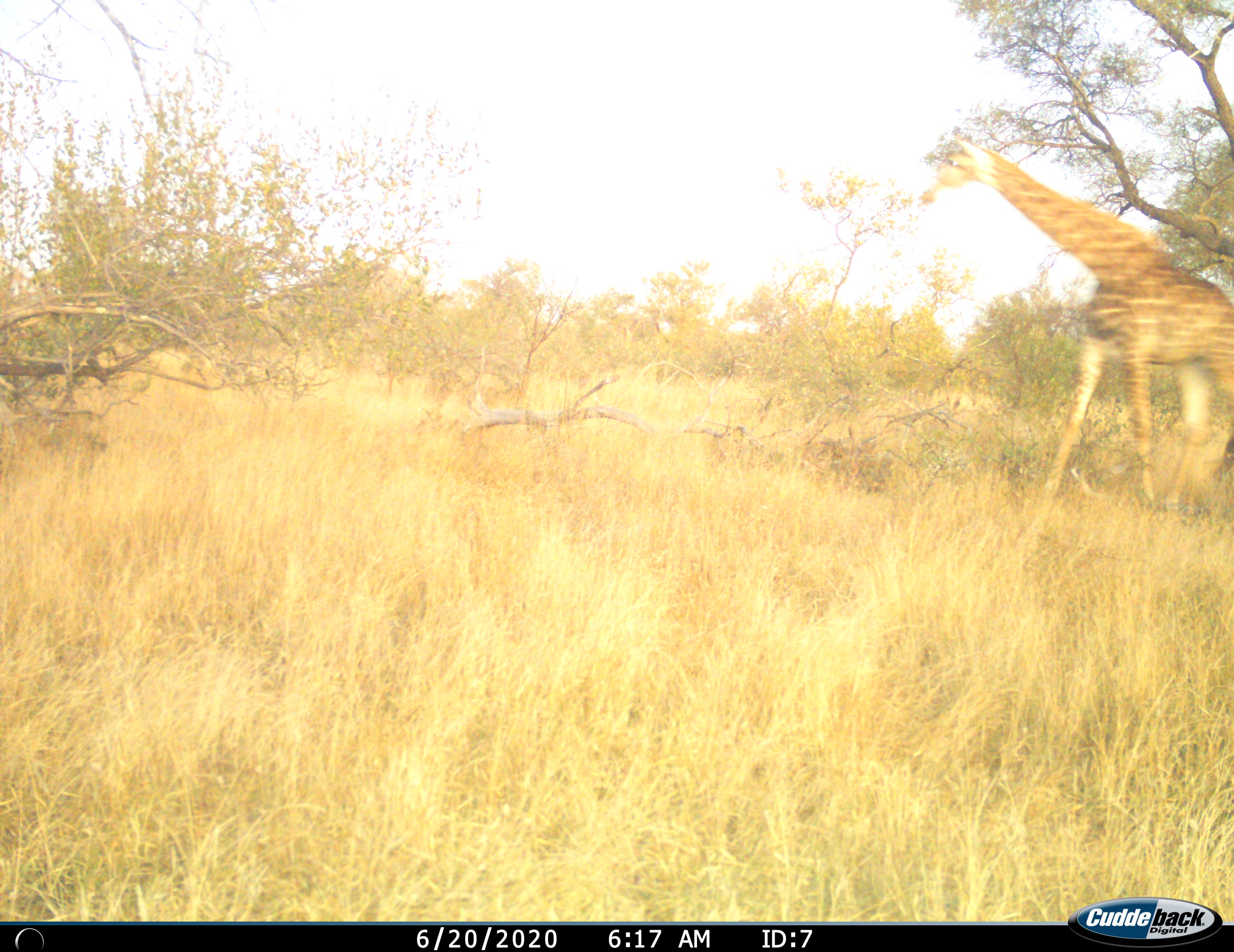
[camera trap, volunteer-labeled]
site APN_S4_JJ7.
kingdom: Animalia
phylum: Chordata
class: Mammalia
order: Artiodactyla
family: Giraffidae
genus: Giraffa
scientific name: Giraffa camelopardalis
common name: giraffe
Giraffe (Giraffa camelopardalis), count 1. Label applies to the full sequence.